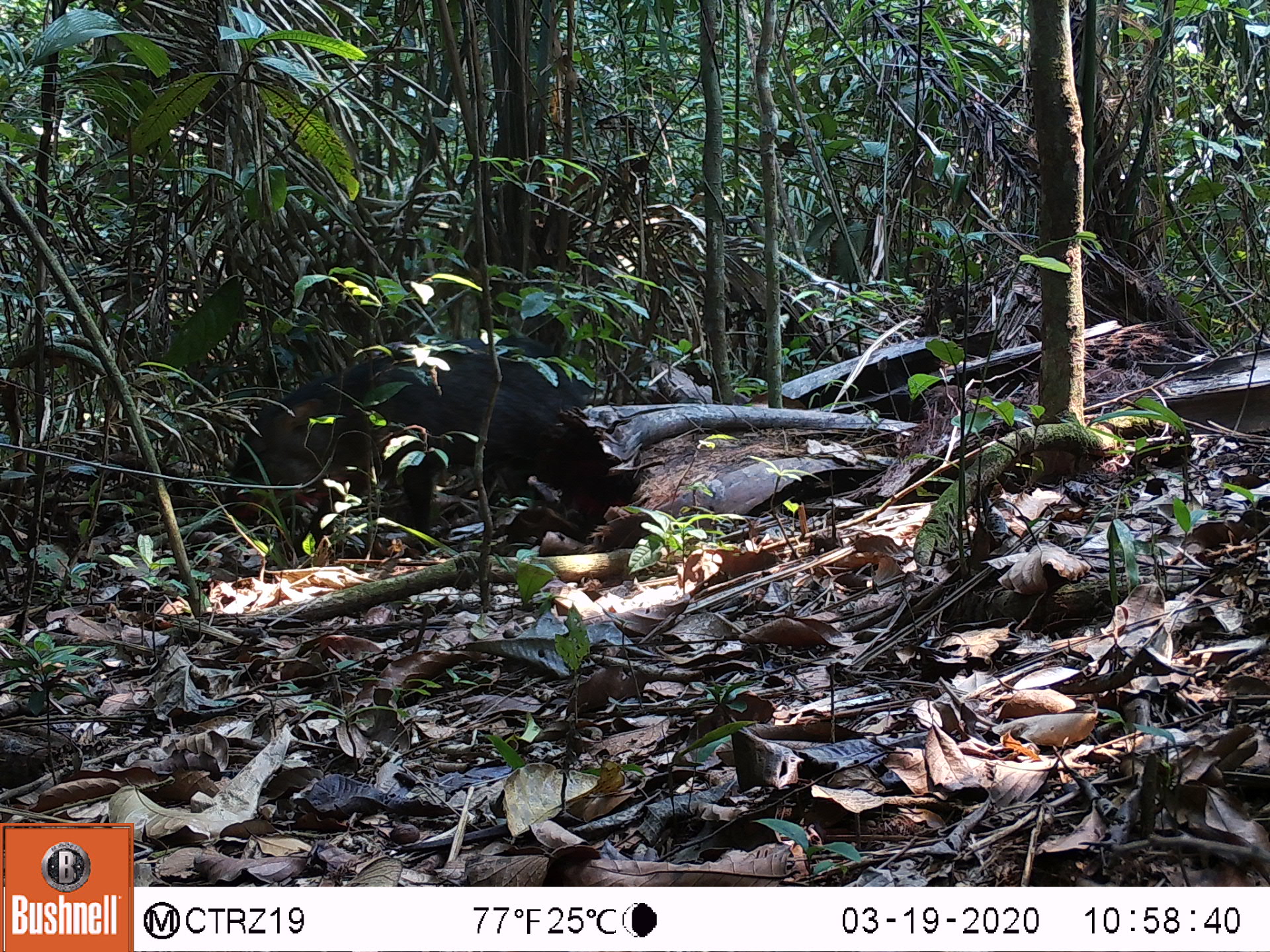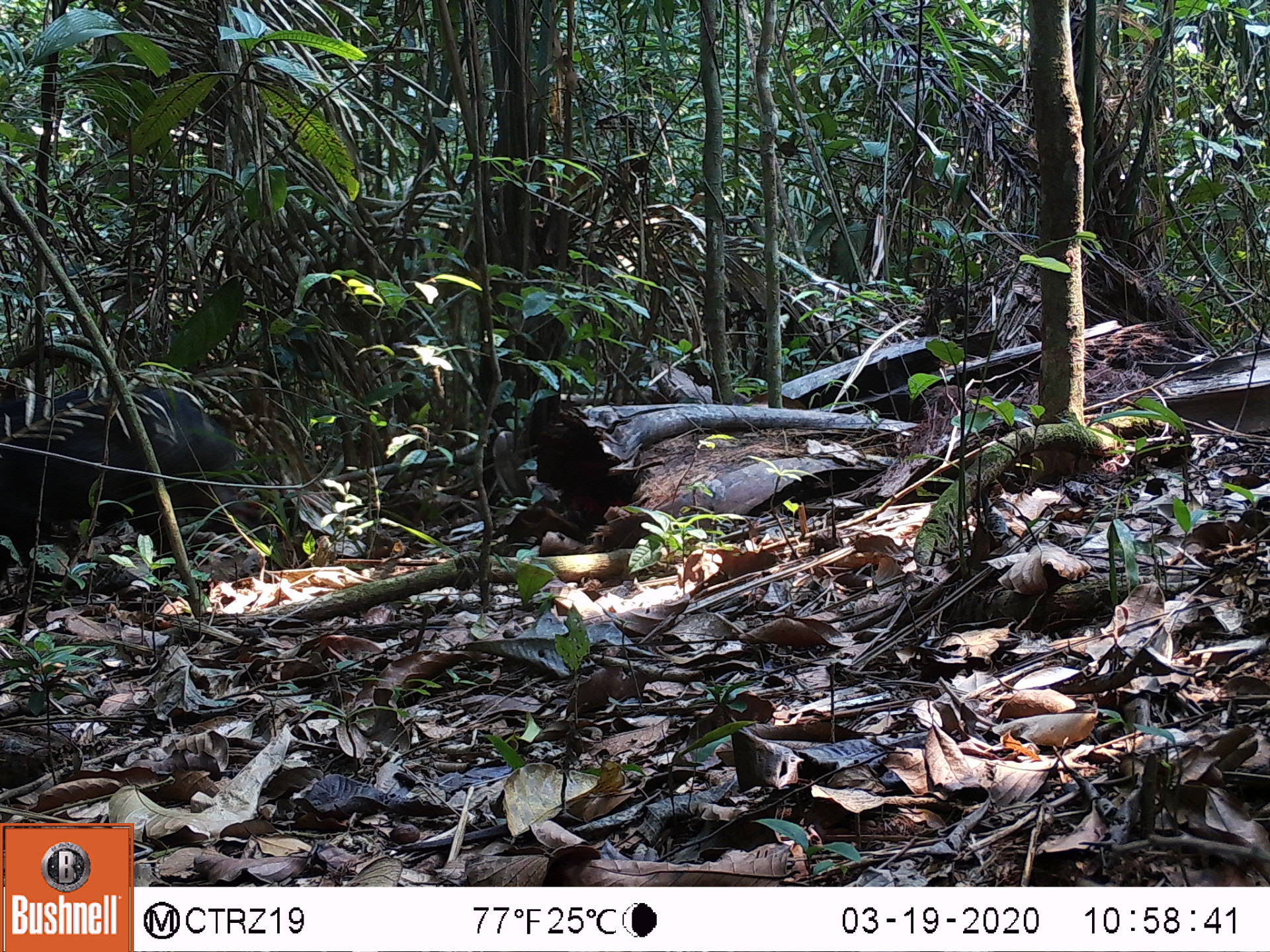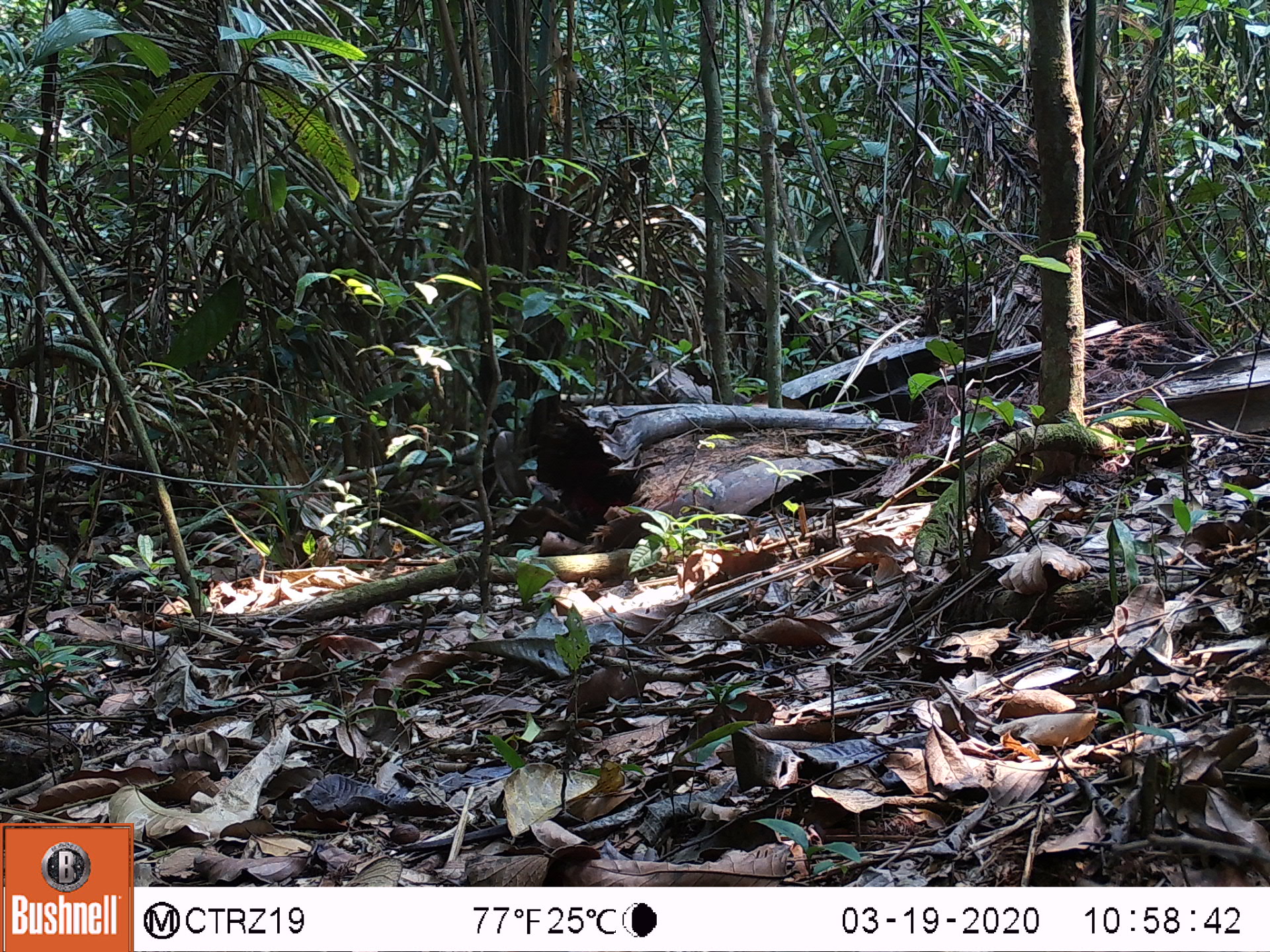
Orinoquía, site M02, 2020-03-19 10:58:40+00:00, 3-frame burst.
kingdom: Animalia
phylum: Chordata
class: Mammalia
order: Artiodactyla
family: Tayassuidae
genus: Pecari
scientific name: Pecari tajacu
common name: collared peccary